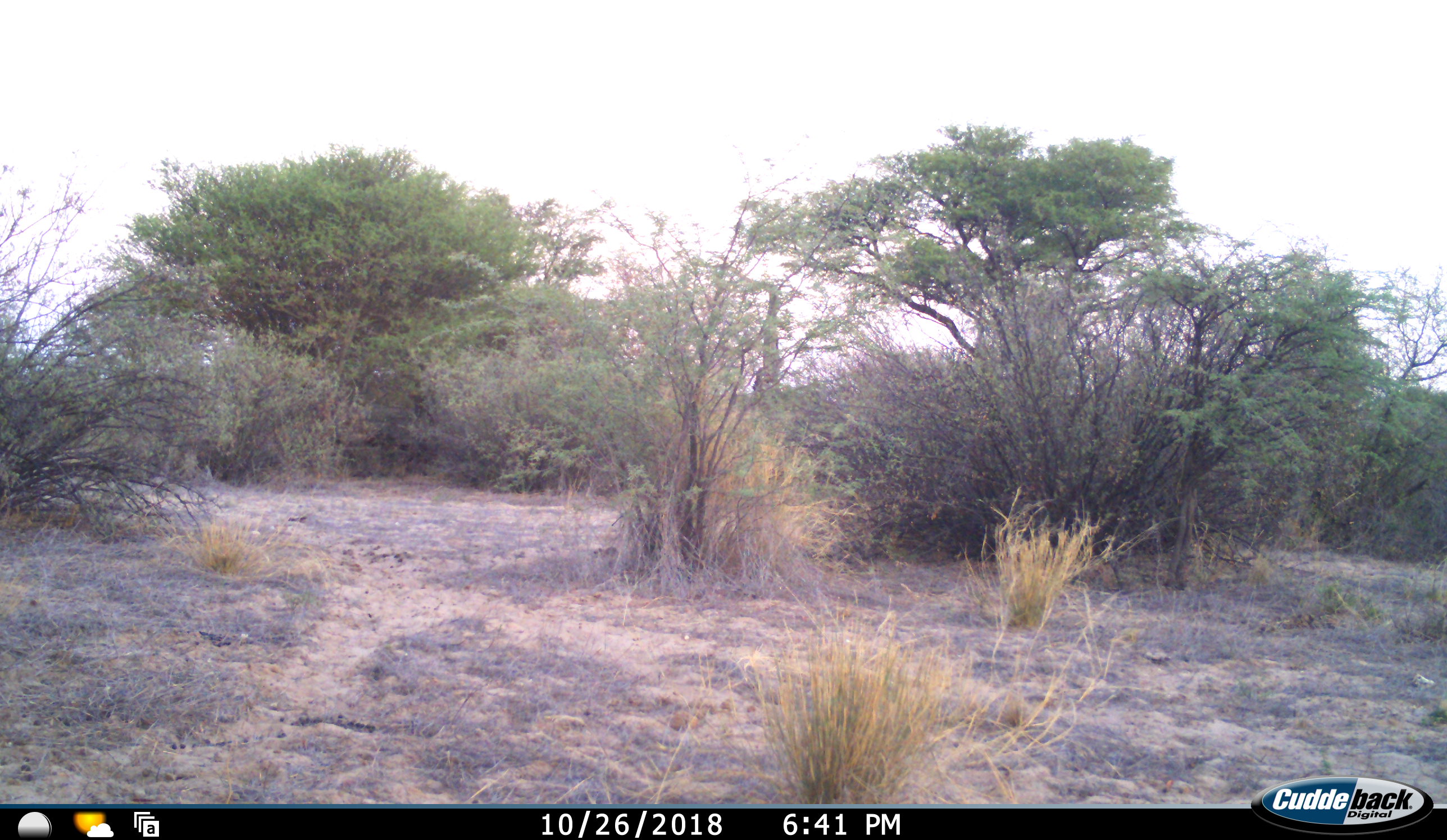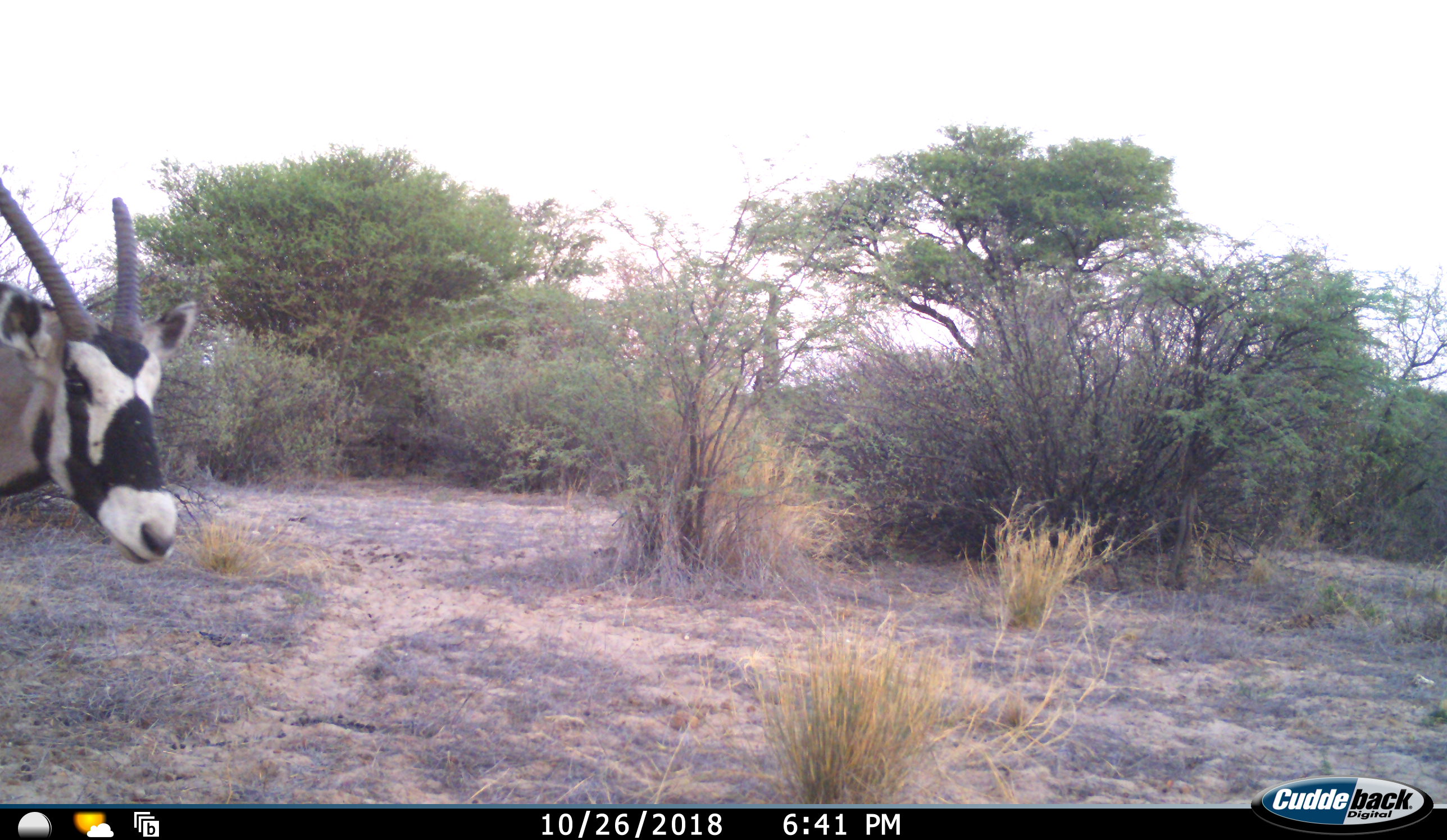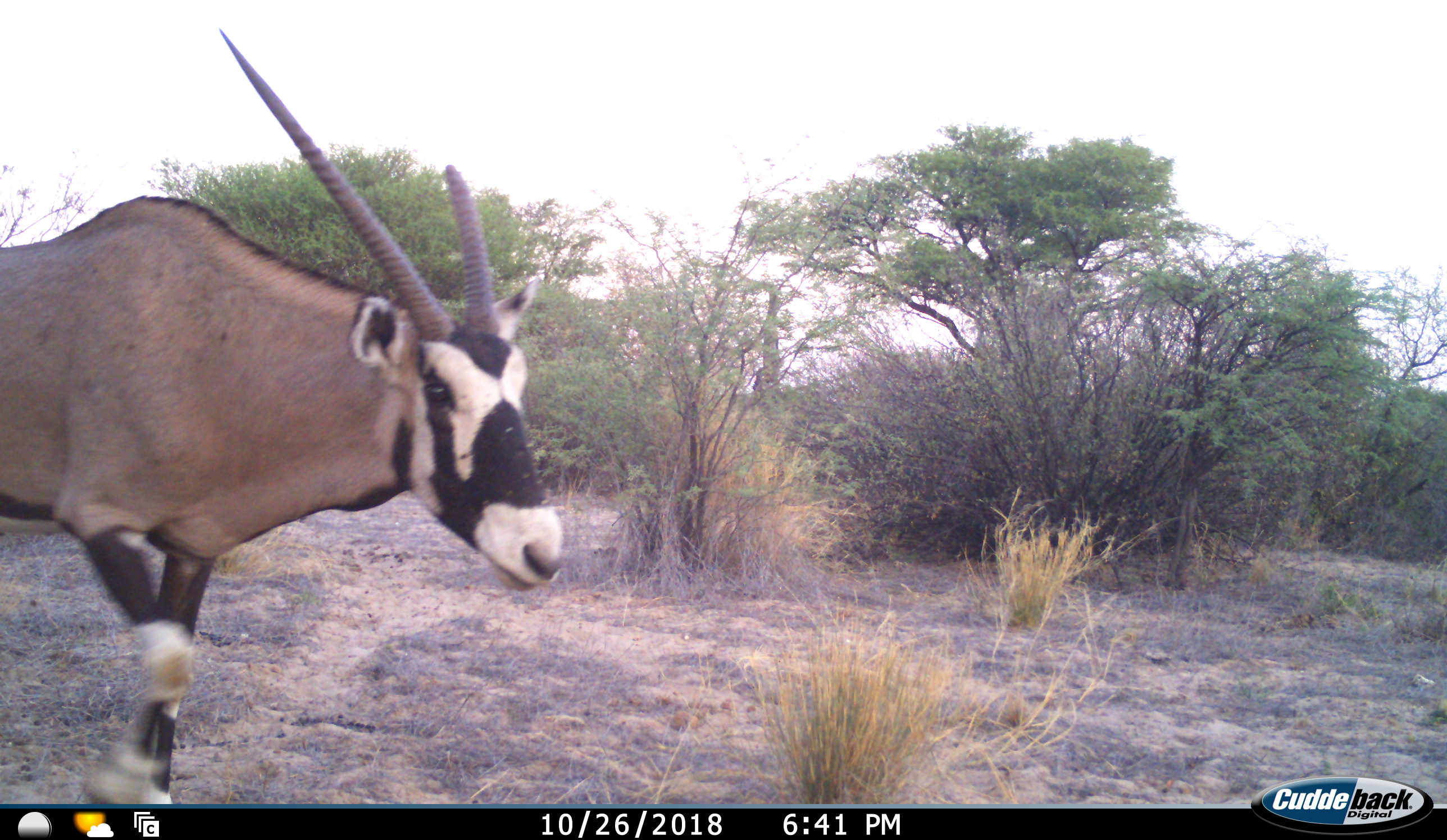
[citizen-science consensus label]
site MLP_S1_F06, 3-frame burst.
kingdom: Animalia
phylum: Chordata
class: Mammalia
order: Artiodactyla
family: Bovidae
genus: Oryx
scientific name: Oryx gazella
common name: gemsbok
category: oryx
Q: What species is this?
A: Oryx (gemsbok) (Oryx gazella).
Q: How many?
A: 1.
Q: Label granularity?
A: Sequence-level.